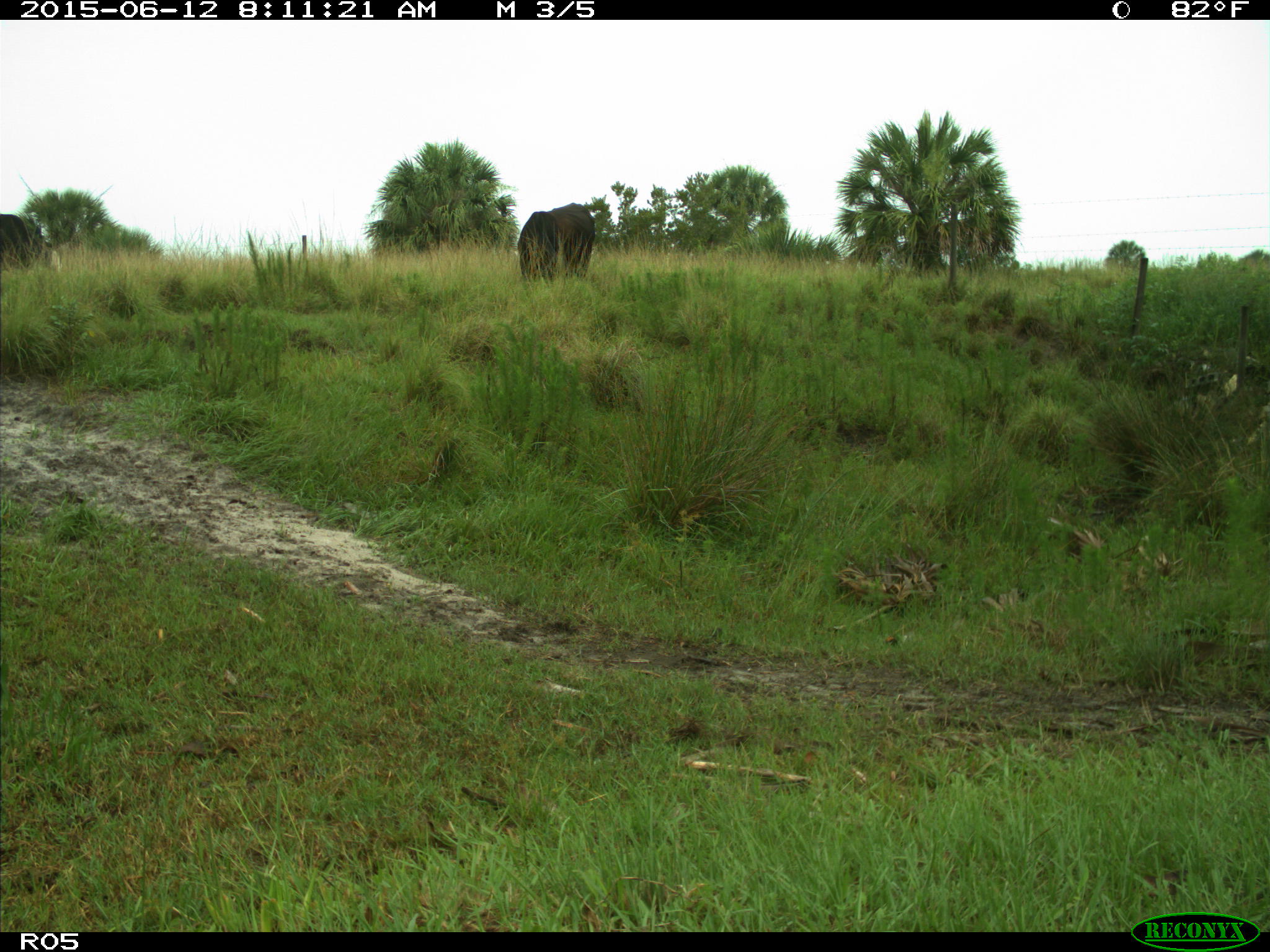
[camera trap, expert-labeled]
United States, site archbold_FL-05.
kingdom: Animalia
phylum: Chordata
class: Mammalia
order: Artiodactyla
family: Bovidae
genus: Bos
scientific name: Bos taurus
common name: domestic cow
Bos taurus (domestic cow).